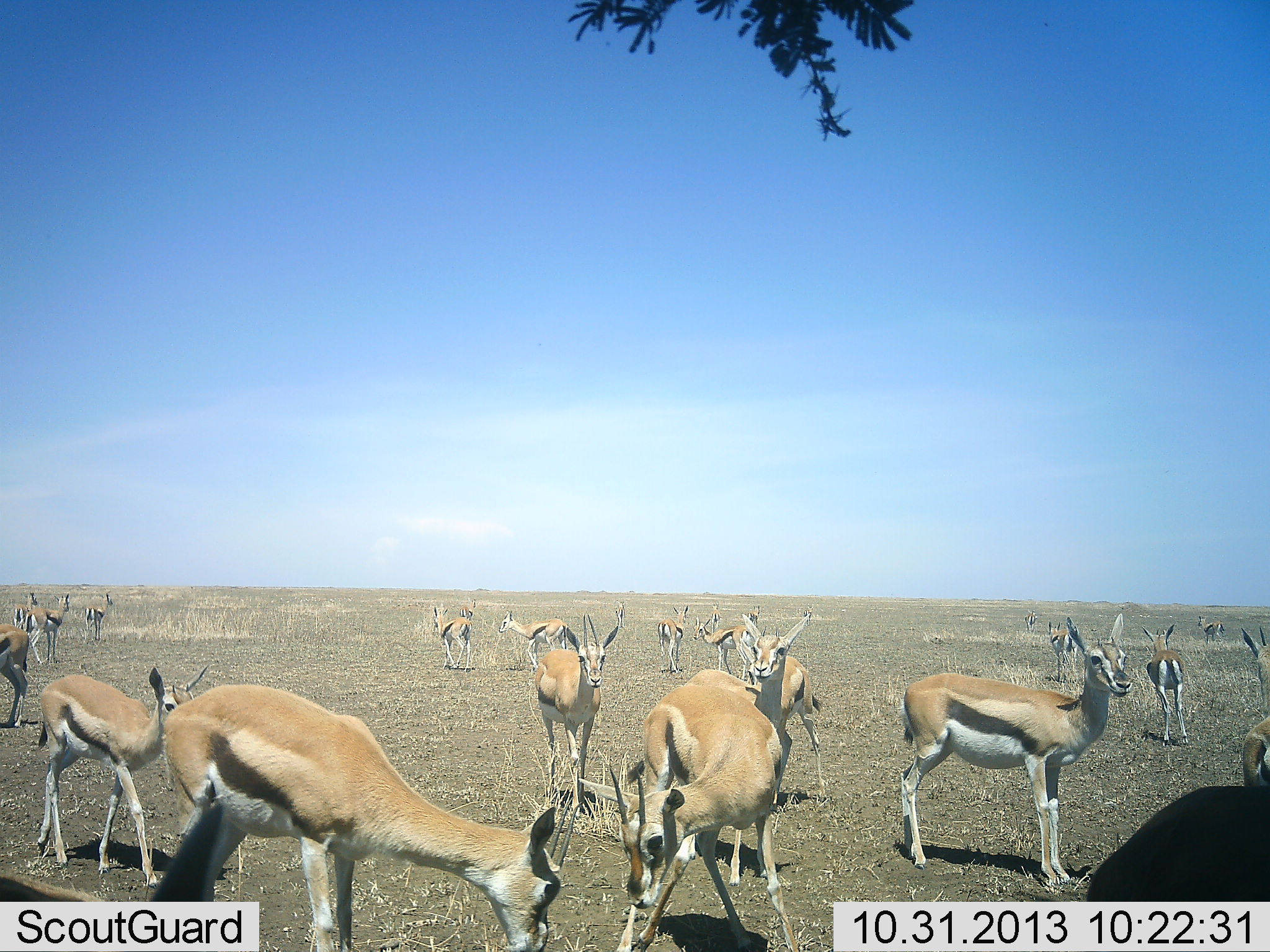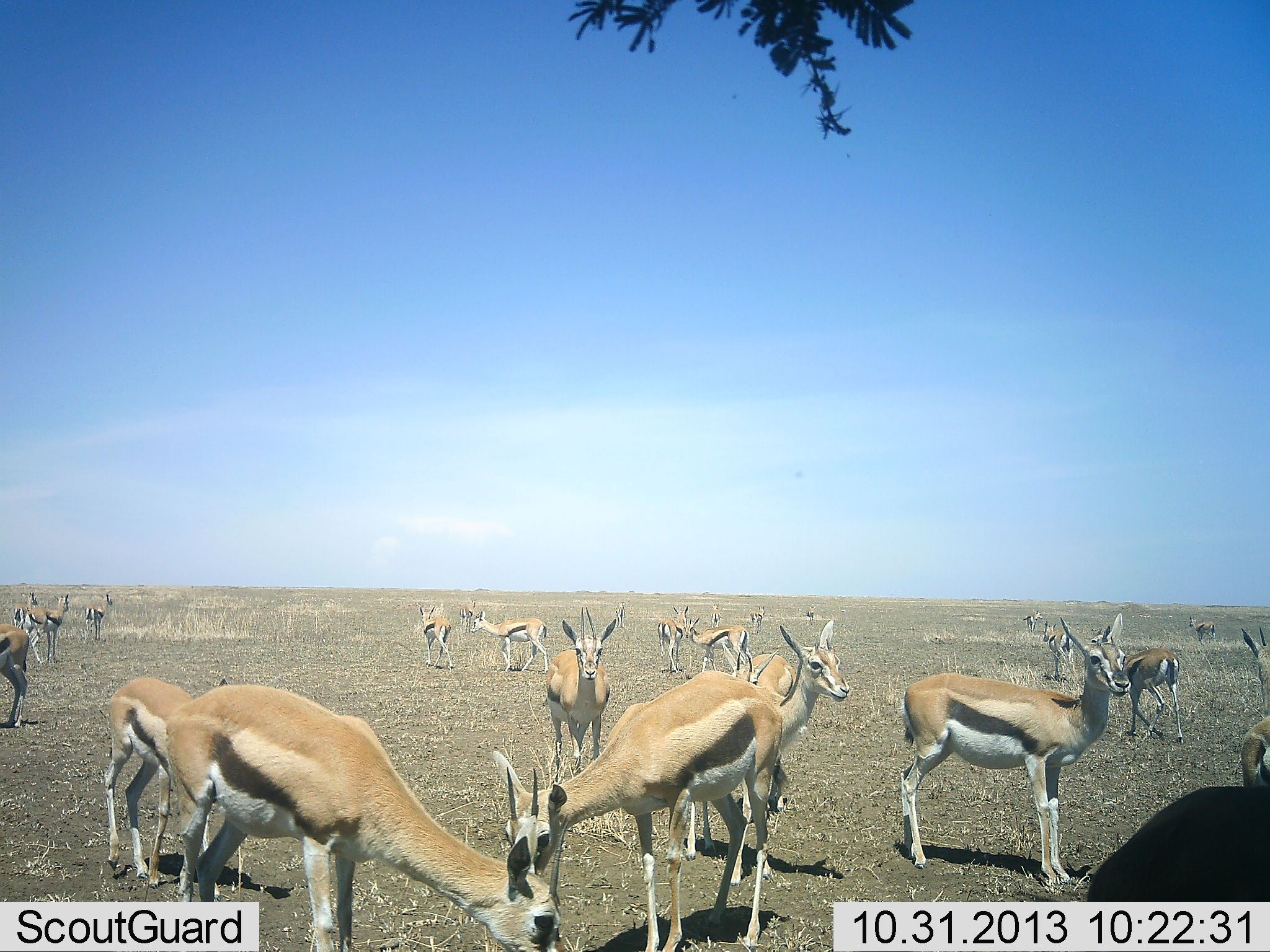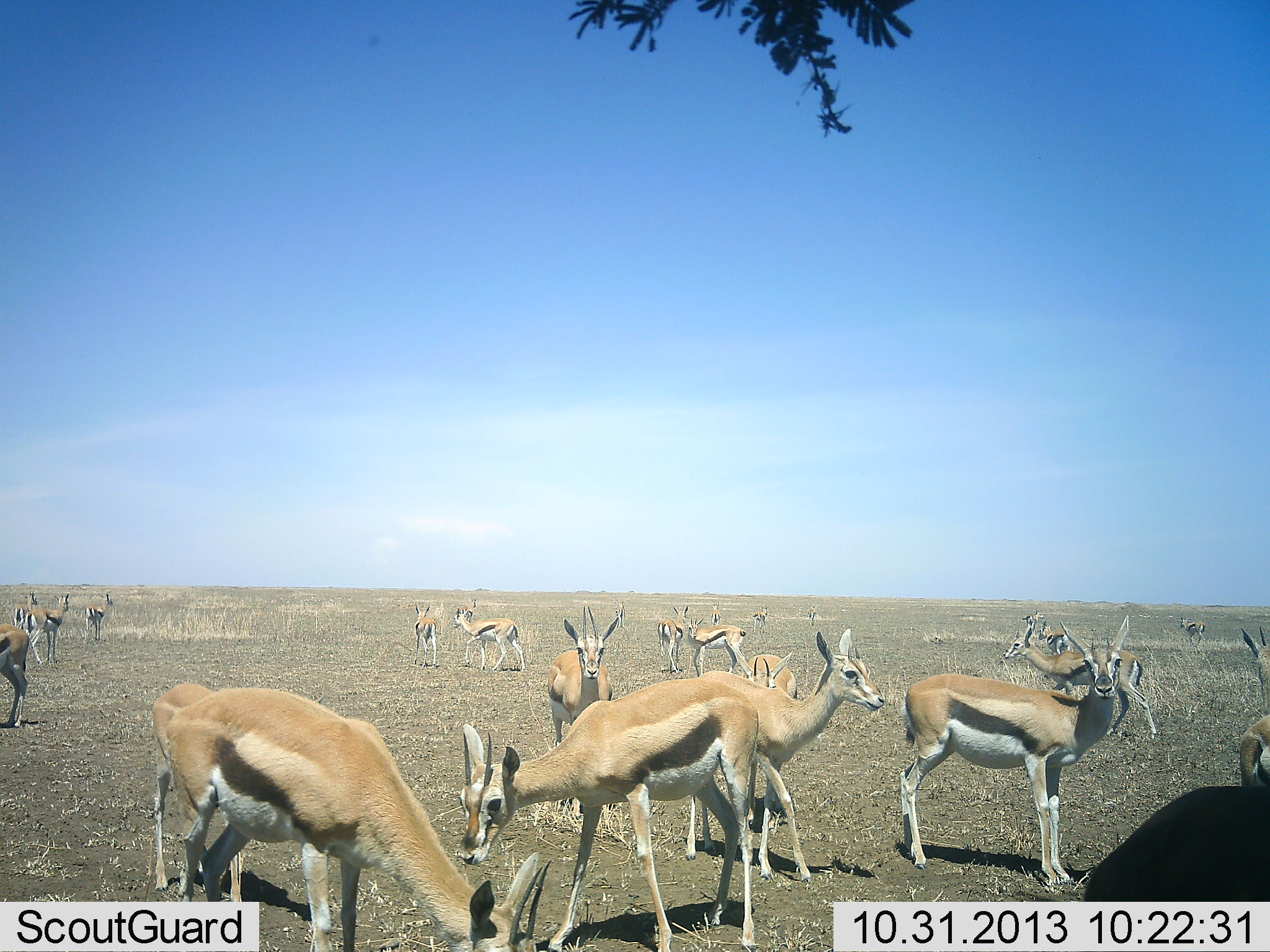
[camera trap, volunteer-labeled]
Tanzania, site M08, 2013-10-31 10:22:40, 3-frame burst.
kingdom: Animalia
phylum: Chordata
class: Mammalia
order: Artiodactyla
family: Bovidae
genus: Eudorcas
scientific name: Eudorcas thomsonii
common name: thomson's gazelle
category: gazellethomsons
Gazellethomsons (thomson's gazelle) (Eudorcas thomsonii), count 11-50. Behavior (volunteer vote fractions): standing 94%, resting 11%, moving 72%, interacting 11%. Young present (vote fraction): 22%. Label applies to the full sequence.